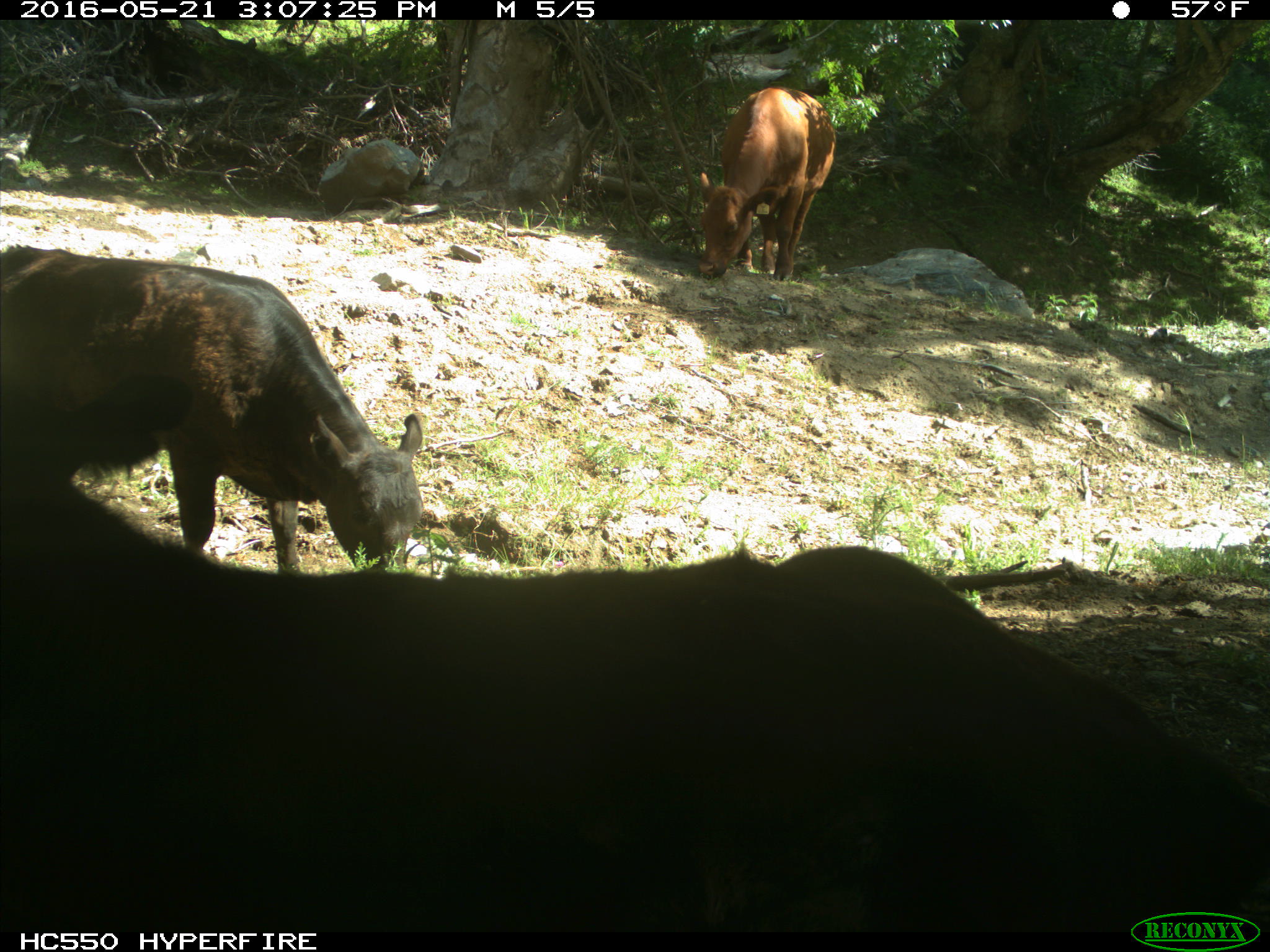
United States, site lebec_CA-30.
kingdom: Animalia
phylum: Chordata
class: Mammalia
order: Artiodactyla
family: Bovidae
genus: Bos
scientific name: Bos taurus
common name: domestic cow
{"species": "Bos taurus (domestic cow)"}